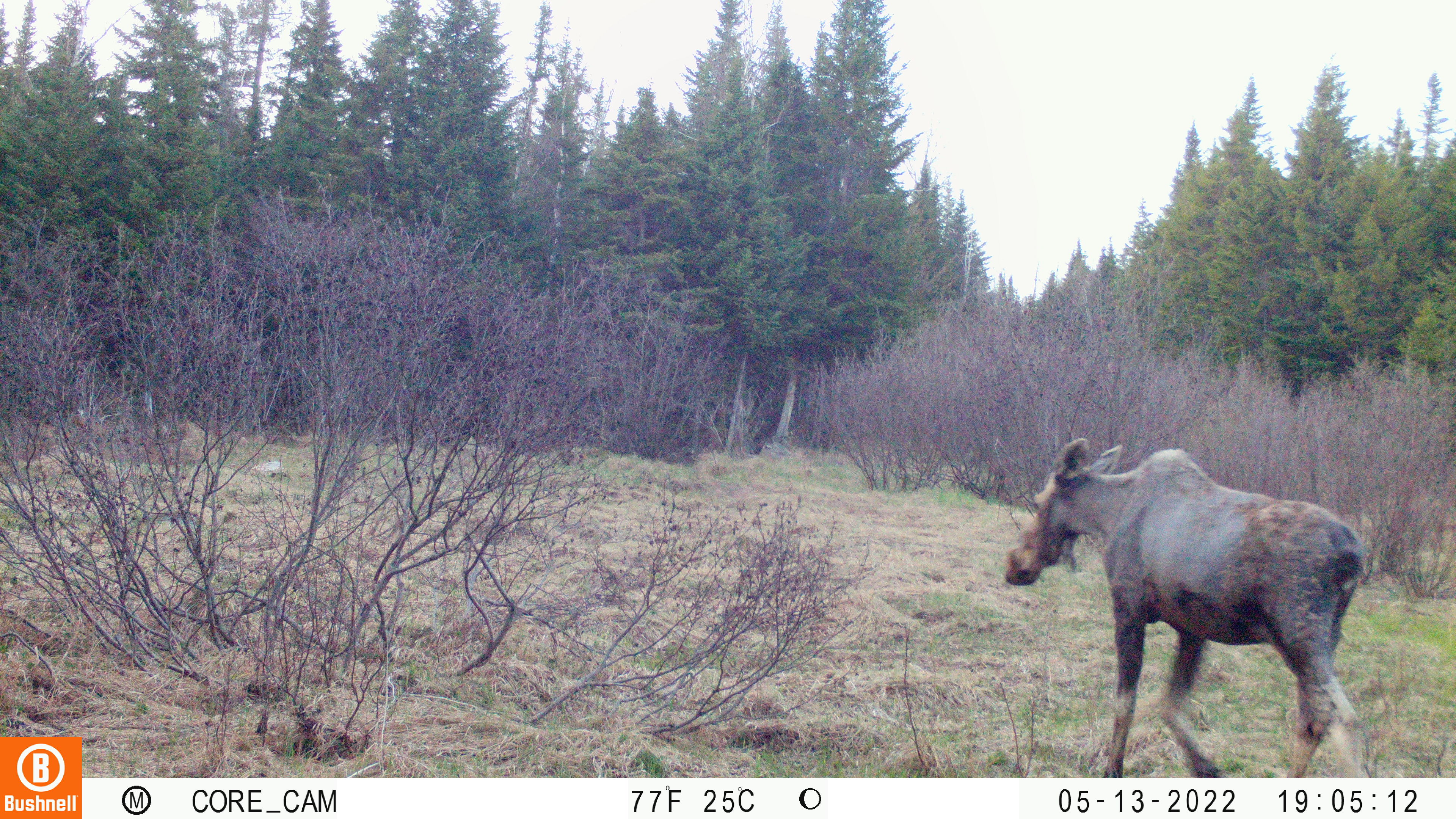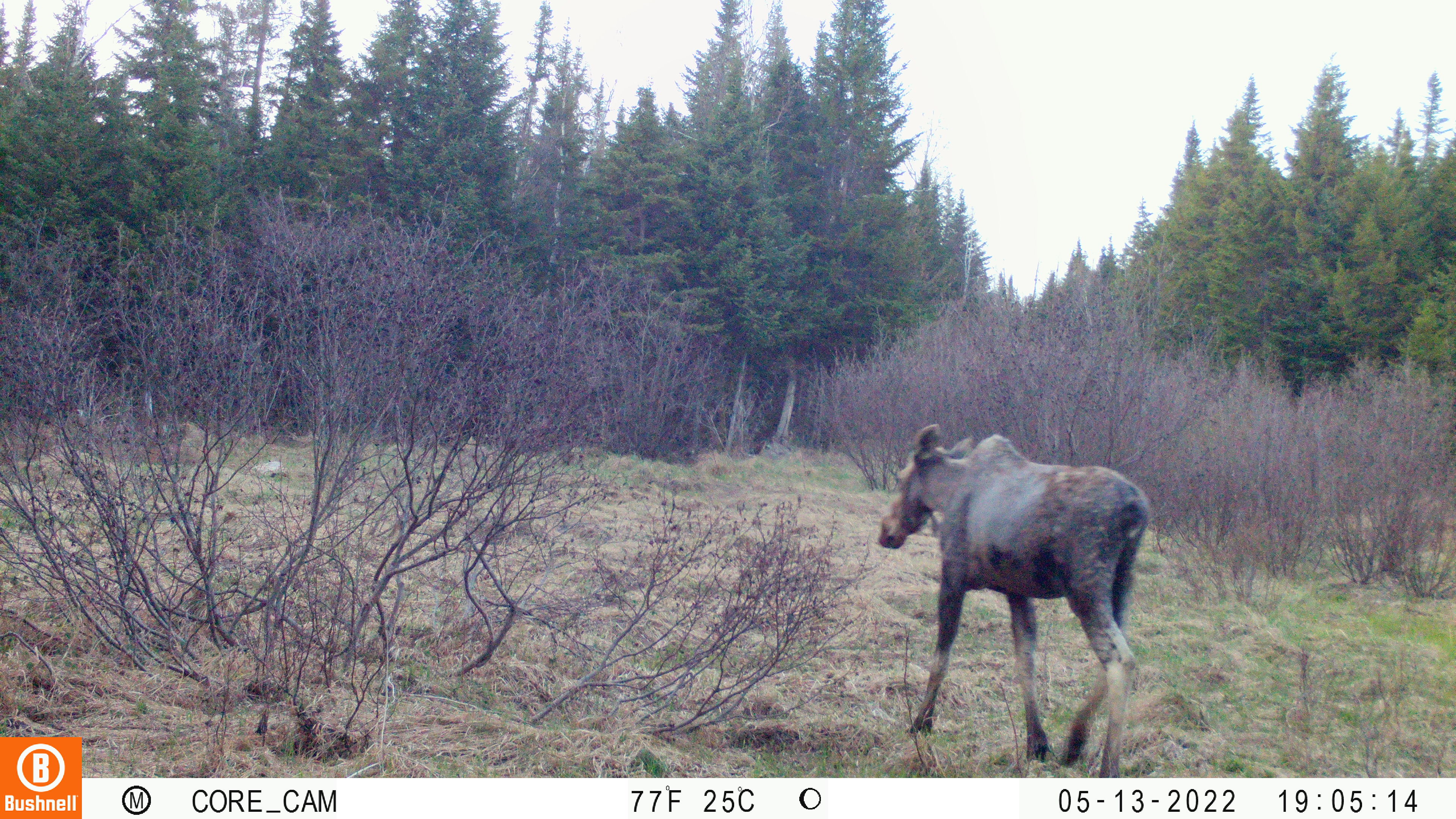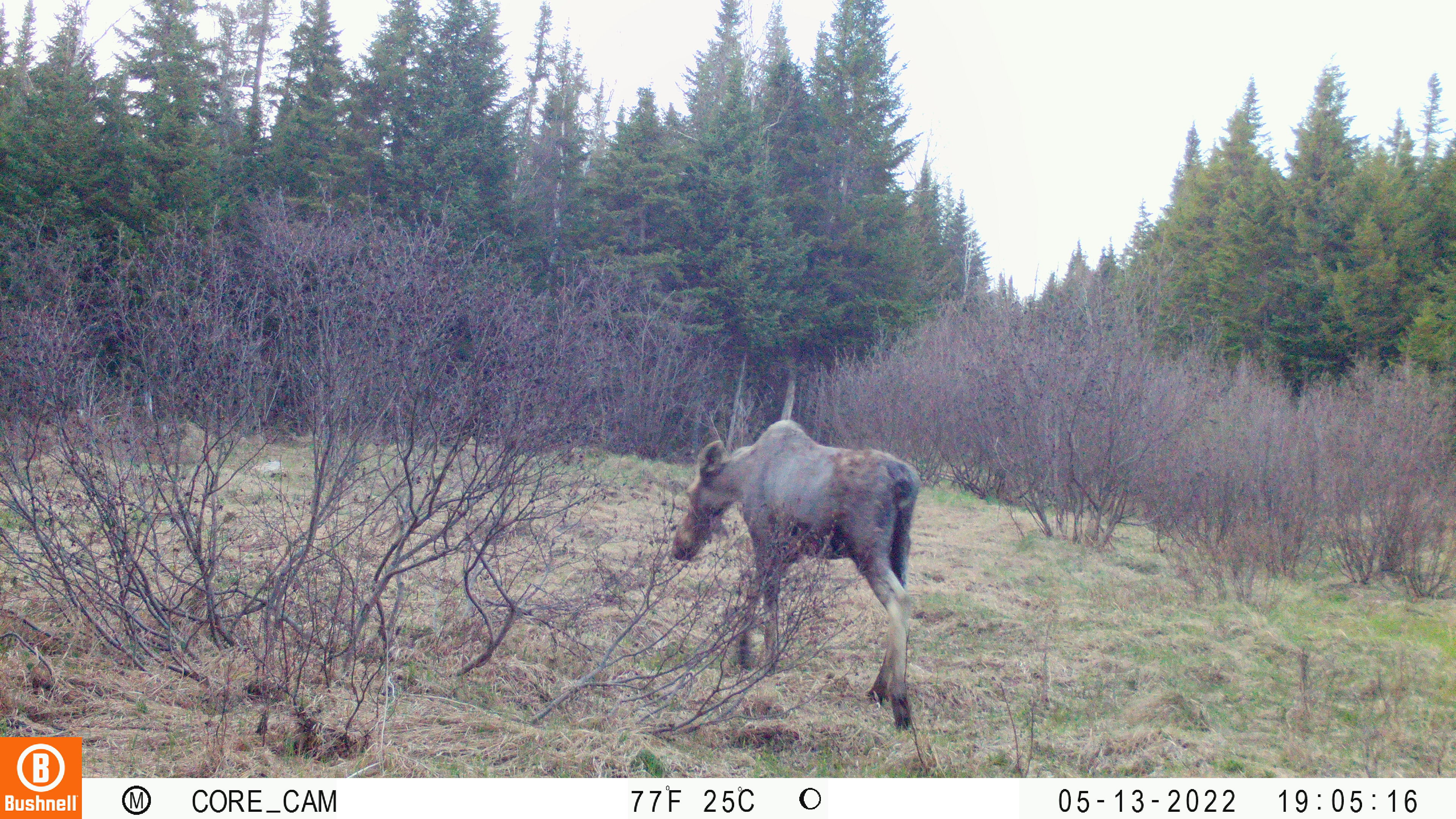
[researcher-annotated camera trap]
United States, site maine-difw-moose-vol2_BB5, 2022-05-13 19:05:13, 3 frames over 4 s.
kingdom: Animalia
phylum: Chordata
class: Mammalia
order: Artiodactyla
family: Cervidae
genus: Alces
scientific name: Alces alces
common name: moose